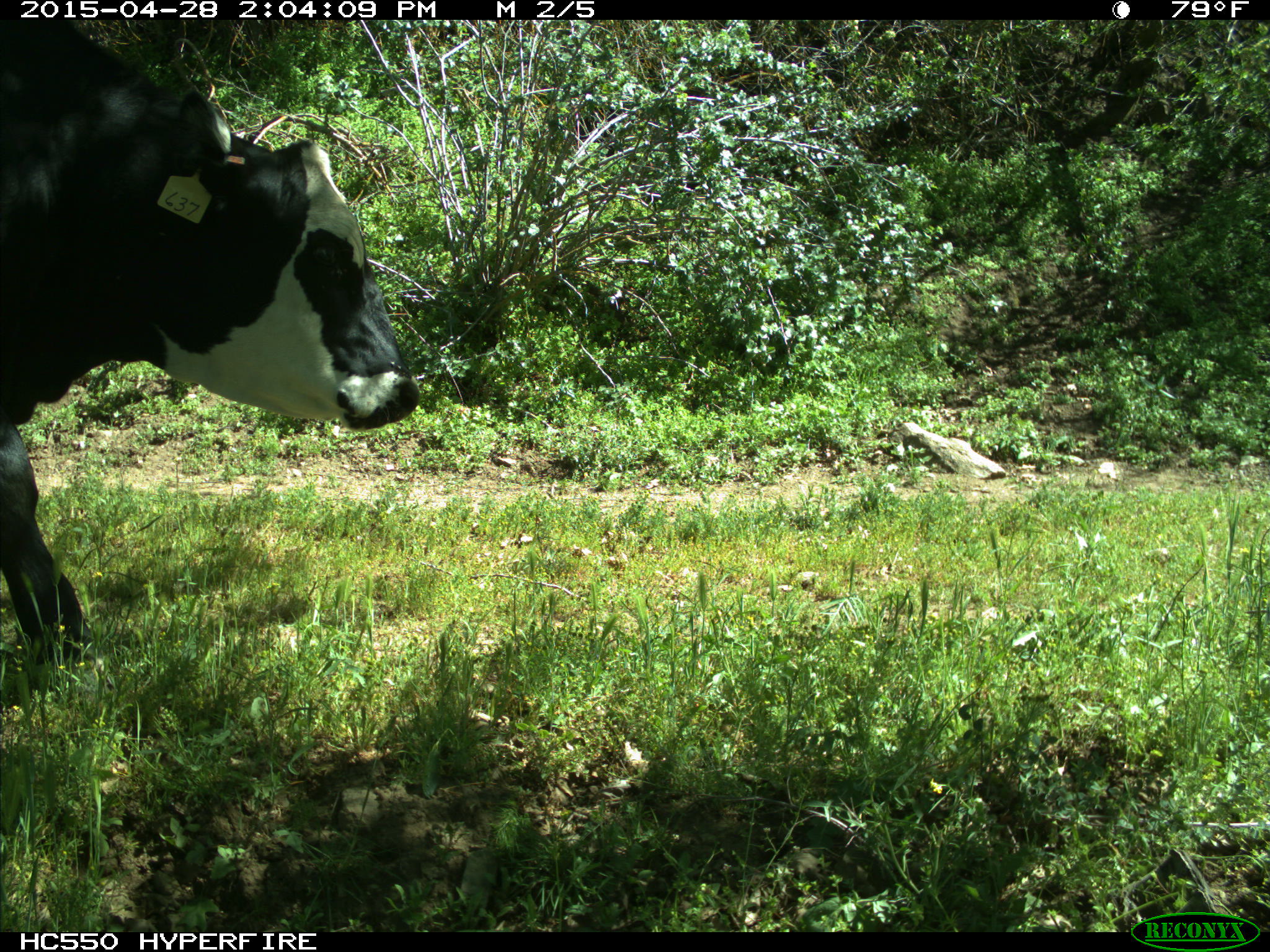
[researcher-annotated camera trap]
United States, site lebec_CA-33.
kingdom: Animalia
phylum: Chordata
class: Mammalia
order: Artiodactyla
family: Bovidae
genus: Bos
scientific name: Bos taurus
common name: domestic cow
Bos taurus (domestic cow).